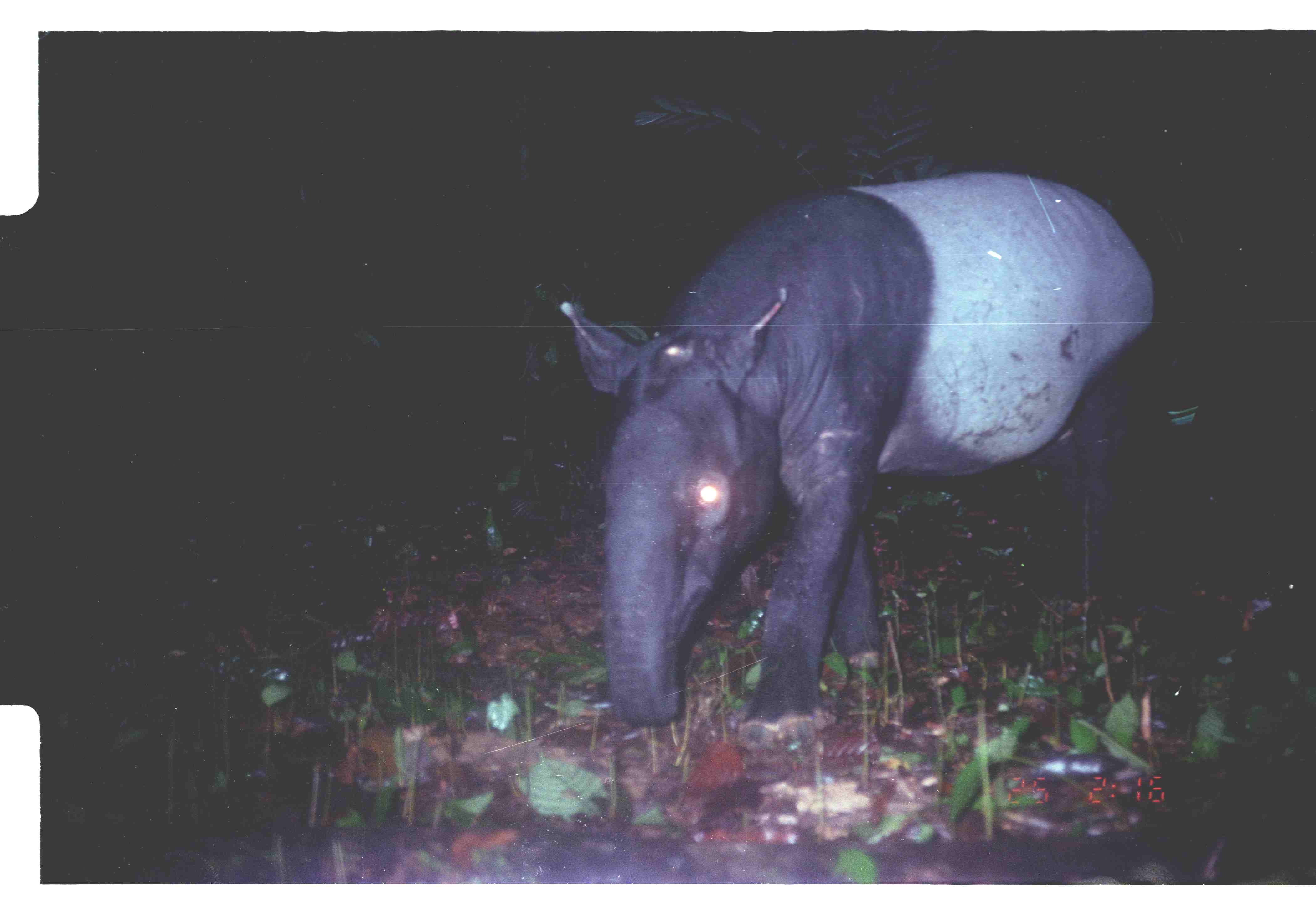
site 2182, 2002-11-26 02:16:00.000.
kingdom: Animalia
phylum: Chordata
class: Mammalia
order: Perissodactyla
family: Tapiridae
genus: Tapirus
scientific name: Tapirus indicus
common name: malayan tapir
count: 1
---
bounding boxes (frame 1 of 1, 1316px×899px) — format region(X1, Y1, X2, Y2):
tapirus indicus: region(557, 168, 1198, 745)